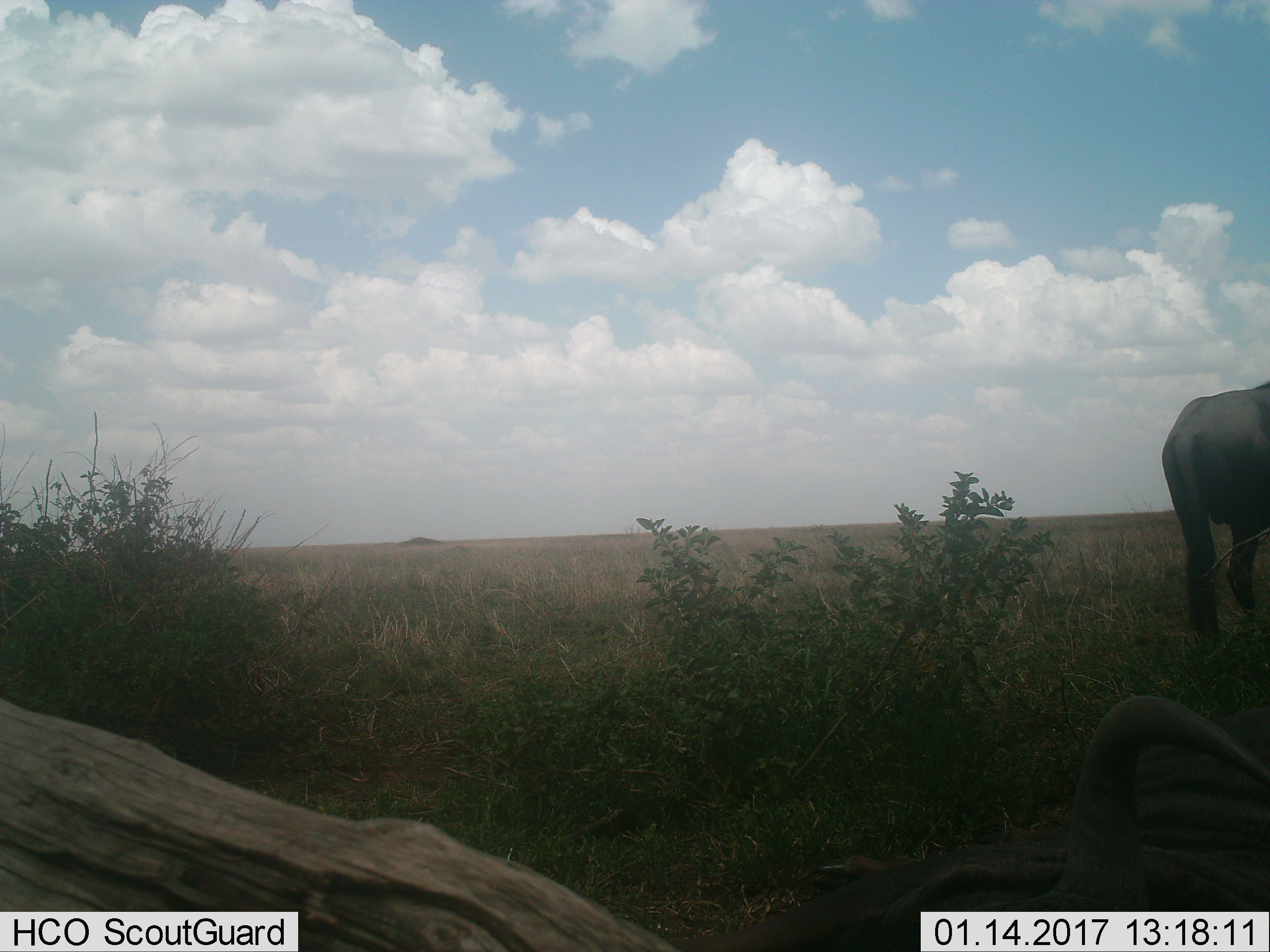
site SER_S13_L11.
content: unidentified animal